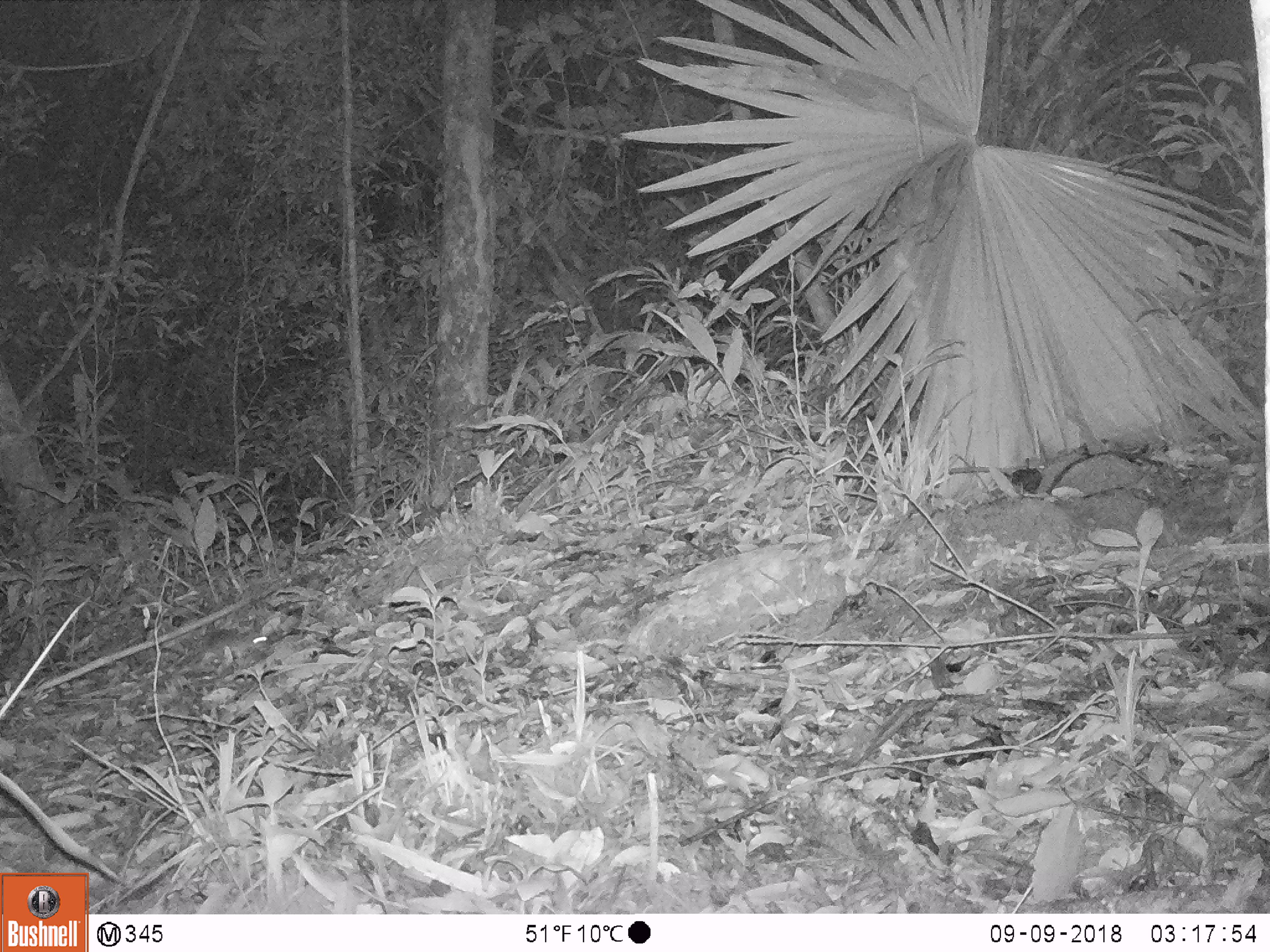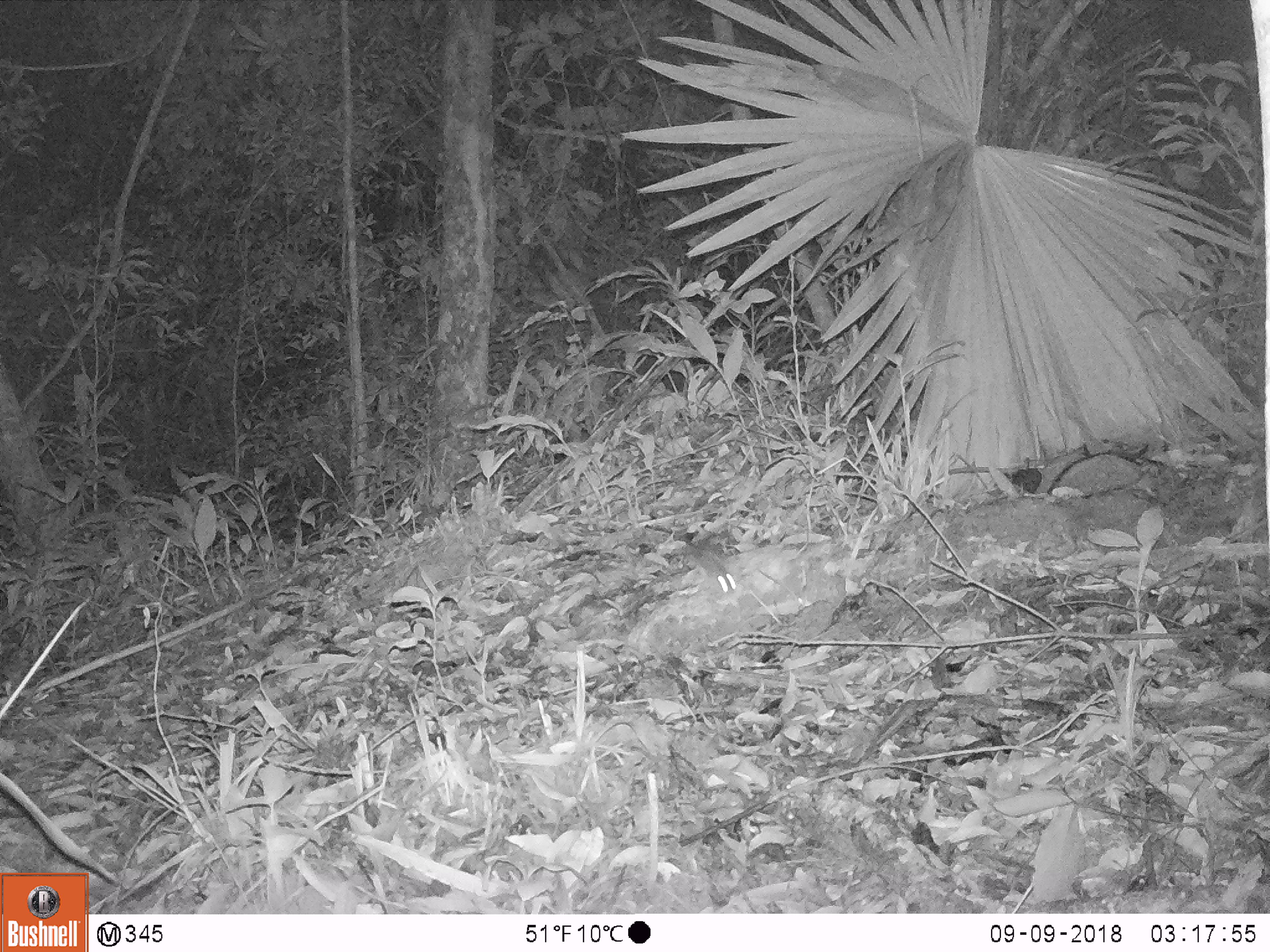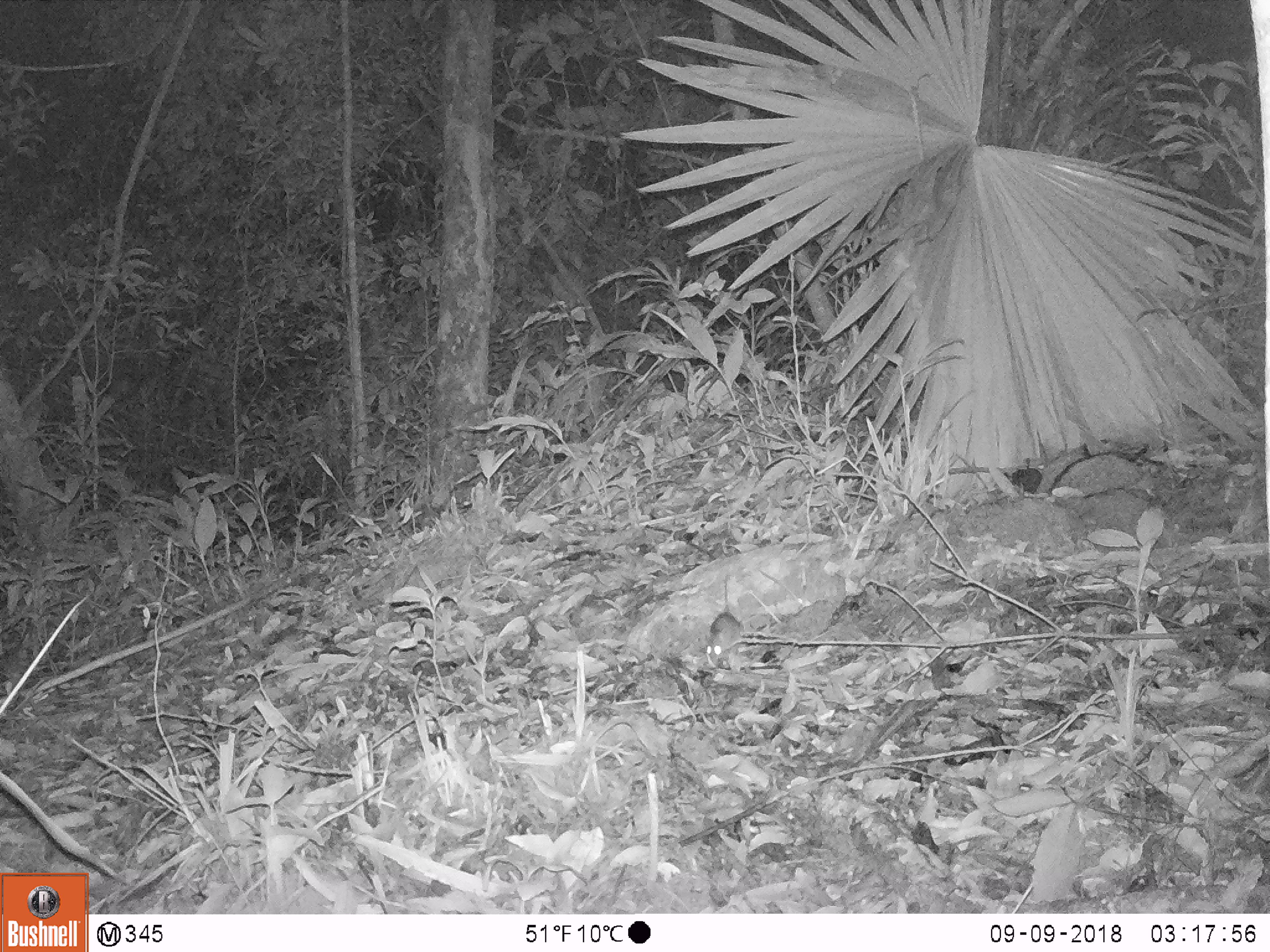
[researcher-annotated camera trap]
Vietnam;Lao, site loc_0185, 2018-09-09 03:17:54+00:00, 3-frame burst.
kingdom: Animalia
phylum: Chordata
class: Mammalia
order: Rodentia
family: Muridae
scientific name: Muridae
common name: old-world mice and rats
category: unidentified murid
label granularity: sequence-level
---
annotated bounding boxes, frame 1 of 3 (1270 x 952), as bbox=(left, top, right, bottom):
unidentified murid: bbox=(160, 628, 269, 665)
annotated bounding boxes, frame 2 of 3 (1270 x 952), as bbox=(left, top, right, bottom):
unidentified murid: bbox=(674, 544, 736, 595)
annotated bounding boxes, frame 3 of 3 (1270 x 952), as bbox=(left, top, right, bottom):
unidentified murid: bbox=(706, 573, 742, 668)